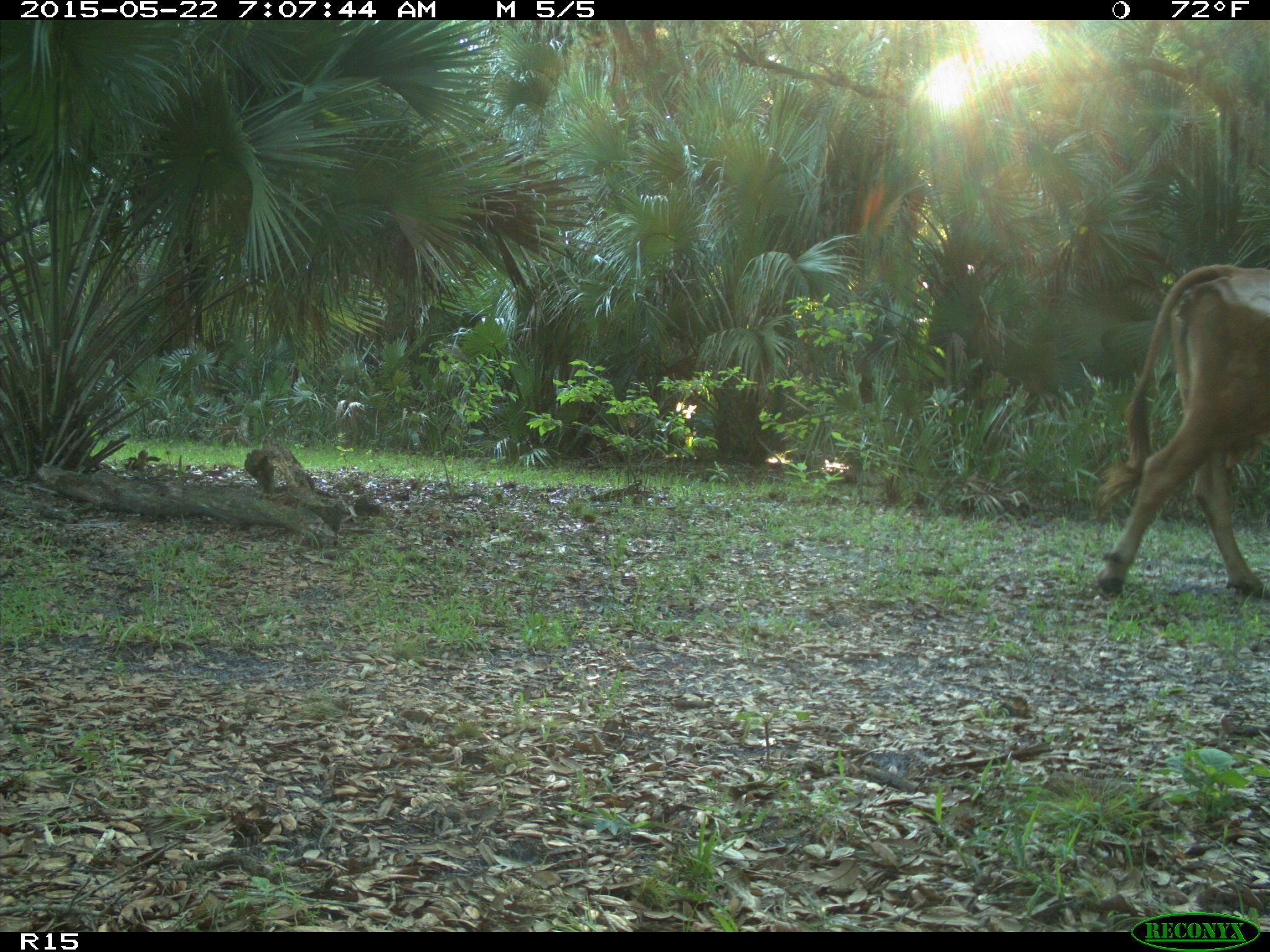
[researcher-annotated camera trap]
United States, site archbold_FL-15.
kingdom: Animalia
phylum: Chordata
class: Mammalia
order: Artiodactyla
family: Bovidae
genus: Bos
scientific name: Bos taurus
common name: domestic cow